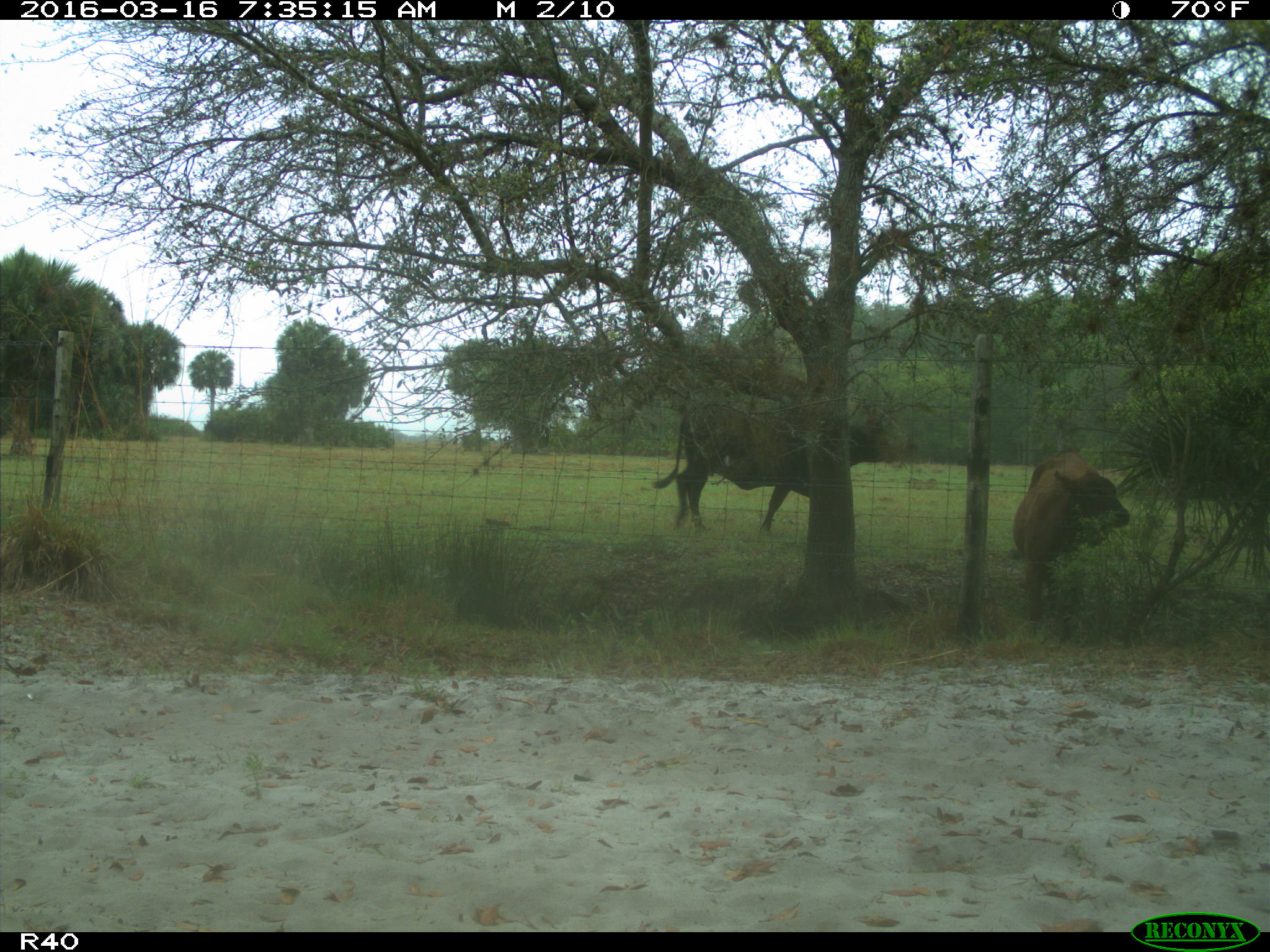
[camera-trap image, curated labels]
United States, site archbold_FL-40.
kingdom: Animalia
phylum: Chordata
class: Mammalia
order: Artiodactyla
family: Bovidae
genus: Bos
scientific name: Bos taurus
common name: domestic cow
Bos taurus (domestic cow).